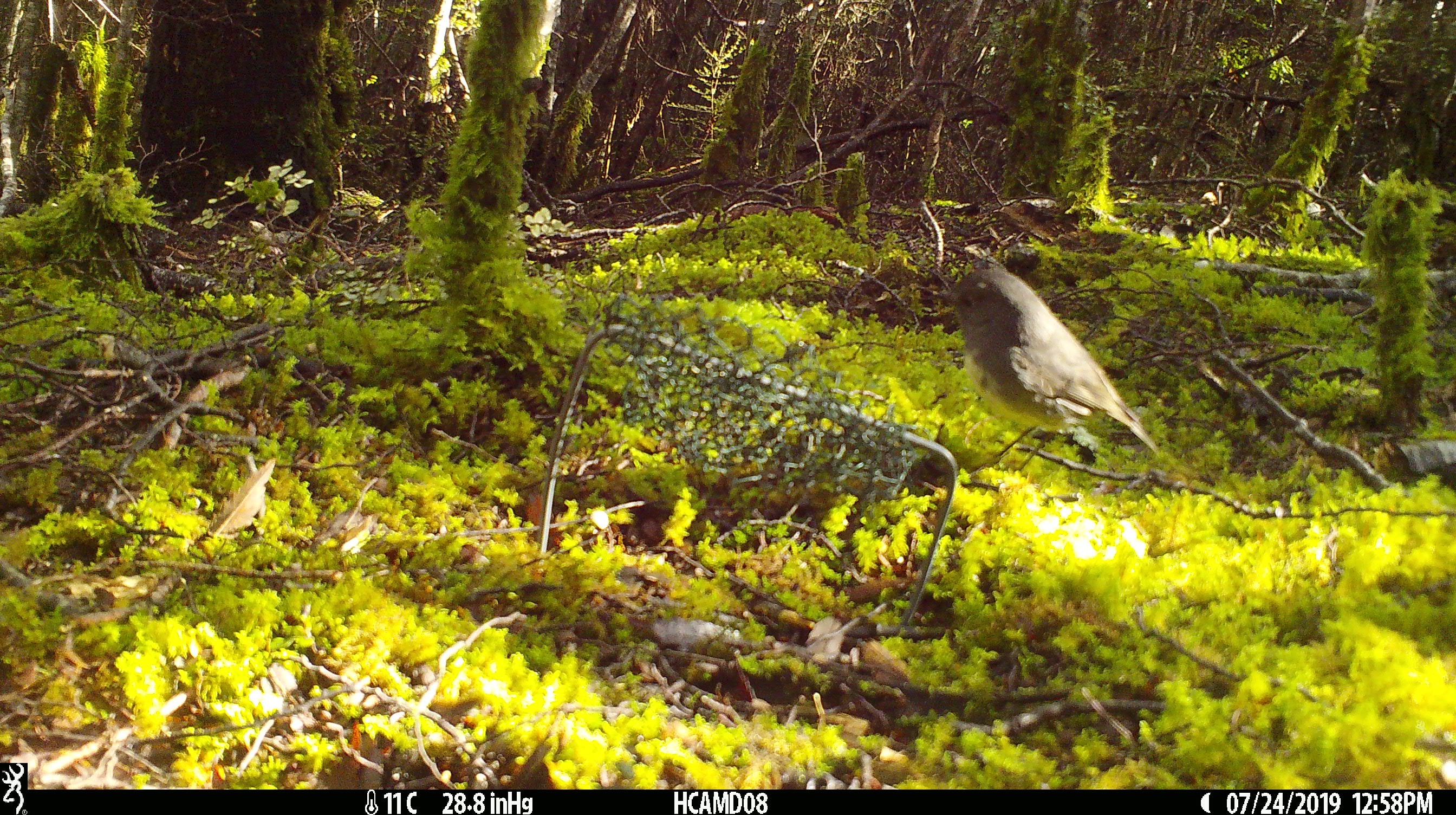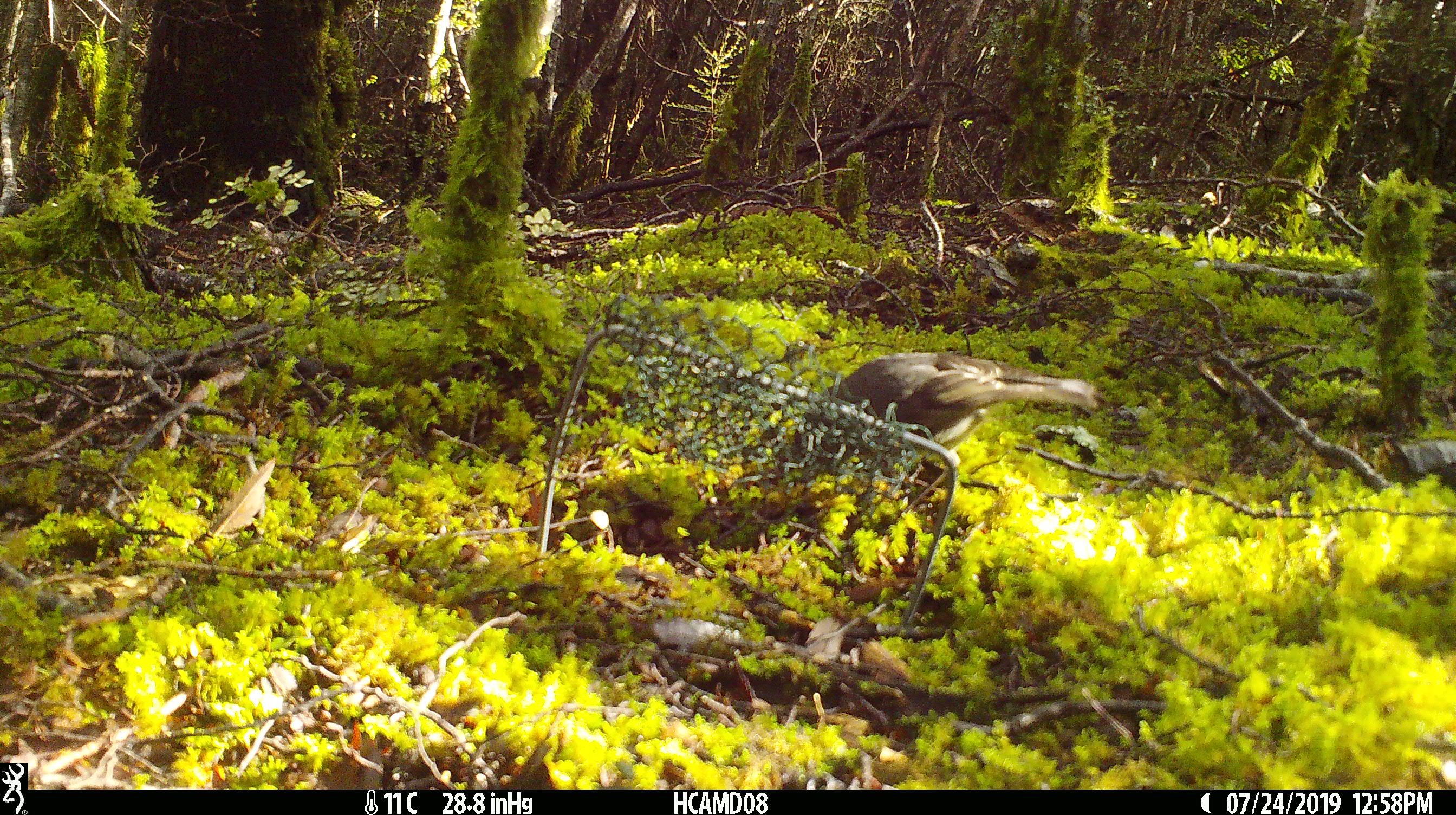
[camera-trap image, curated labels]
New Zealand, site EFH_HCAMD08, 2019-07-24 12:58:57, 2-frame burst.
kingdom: Animalia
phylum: Chordata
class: Aves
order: Passeriformes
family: Petroicidae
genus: Petroica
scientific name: Petroica australis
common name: new zealand robin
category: robin